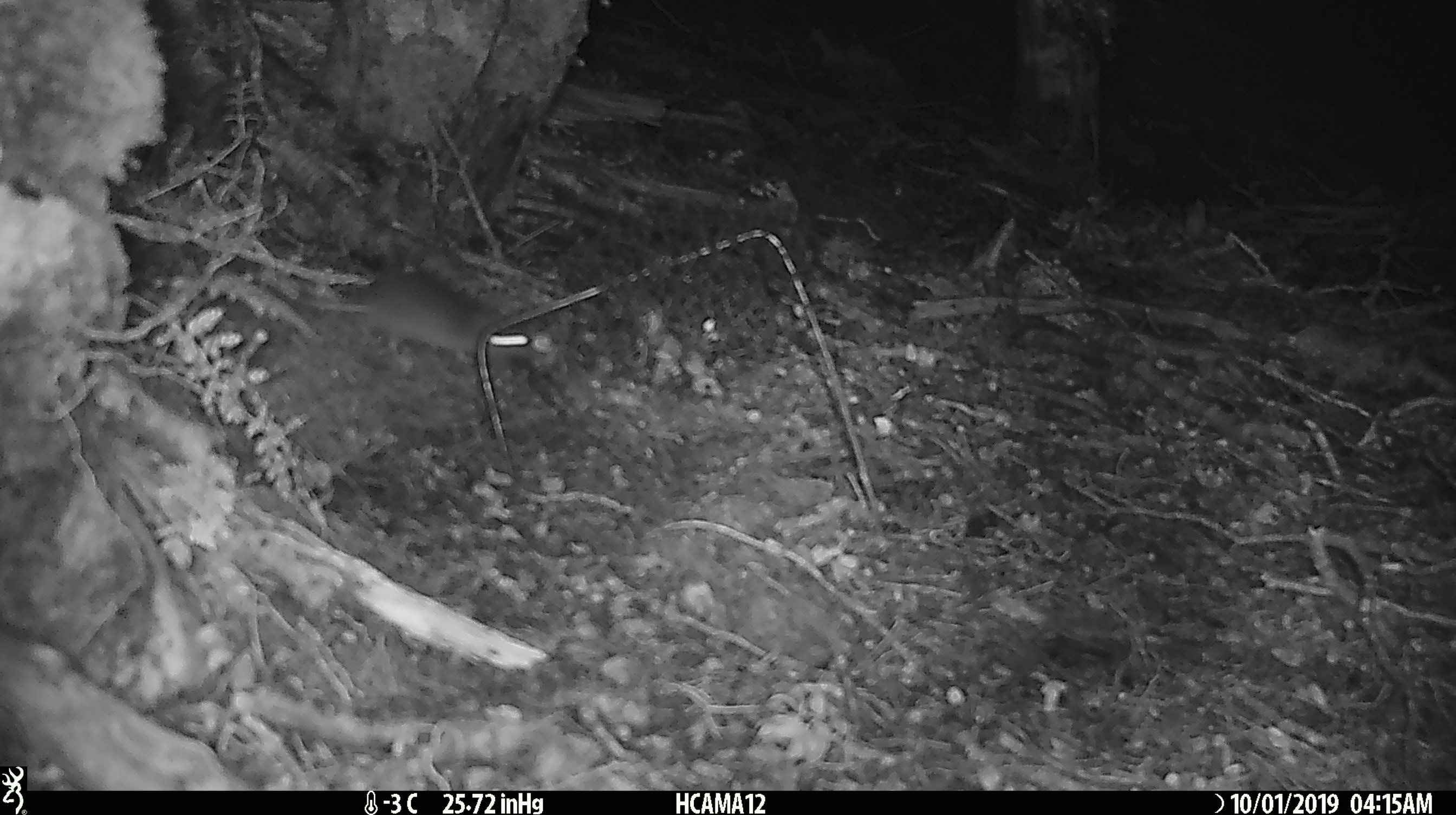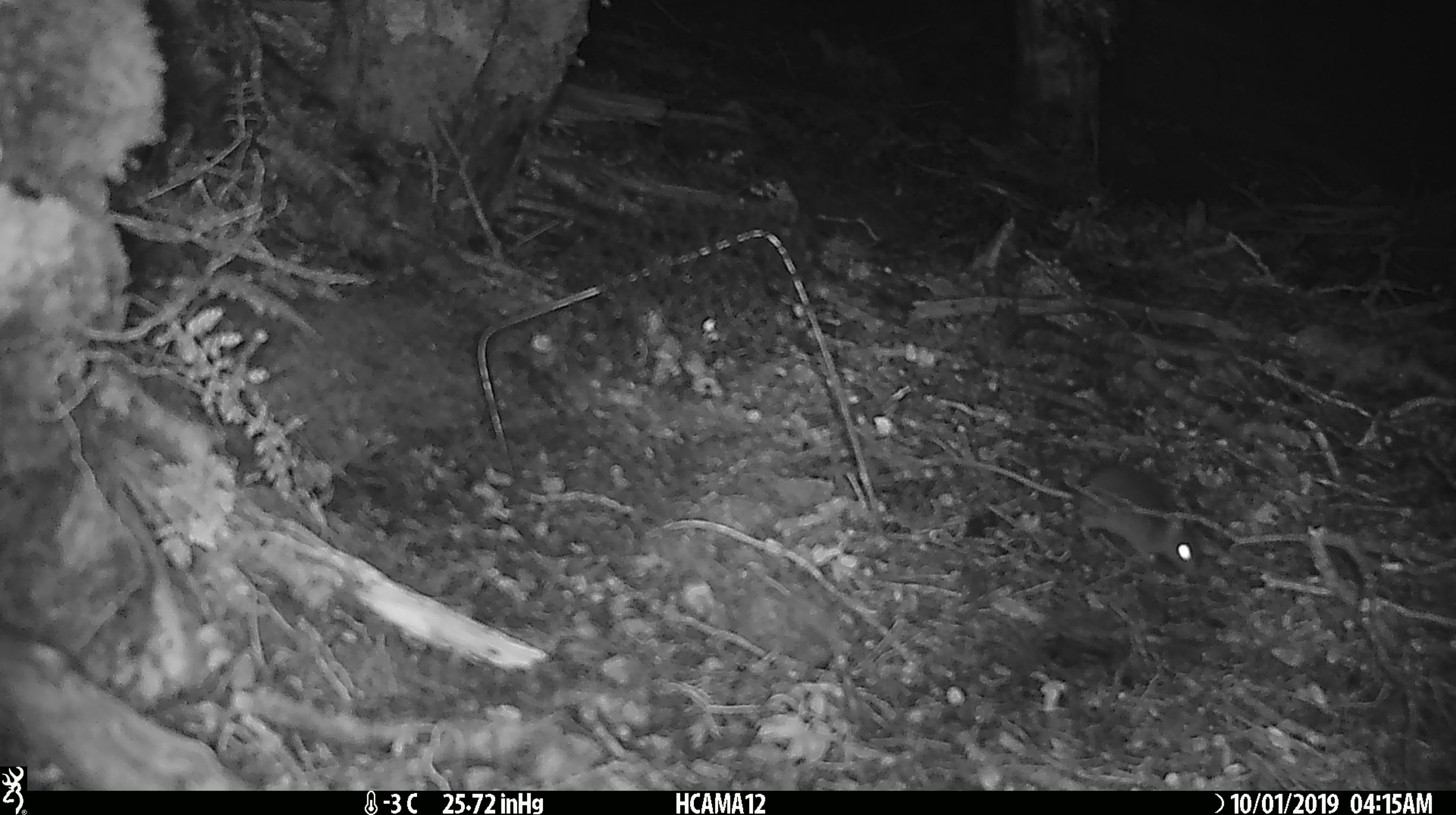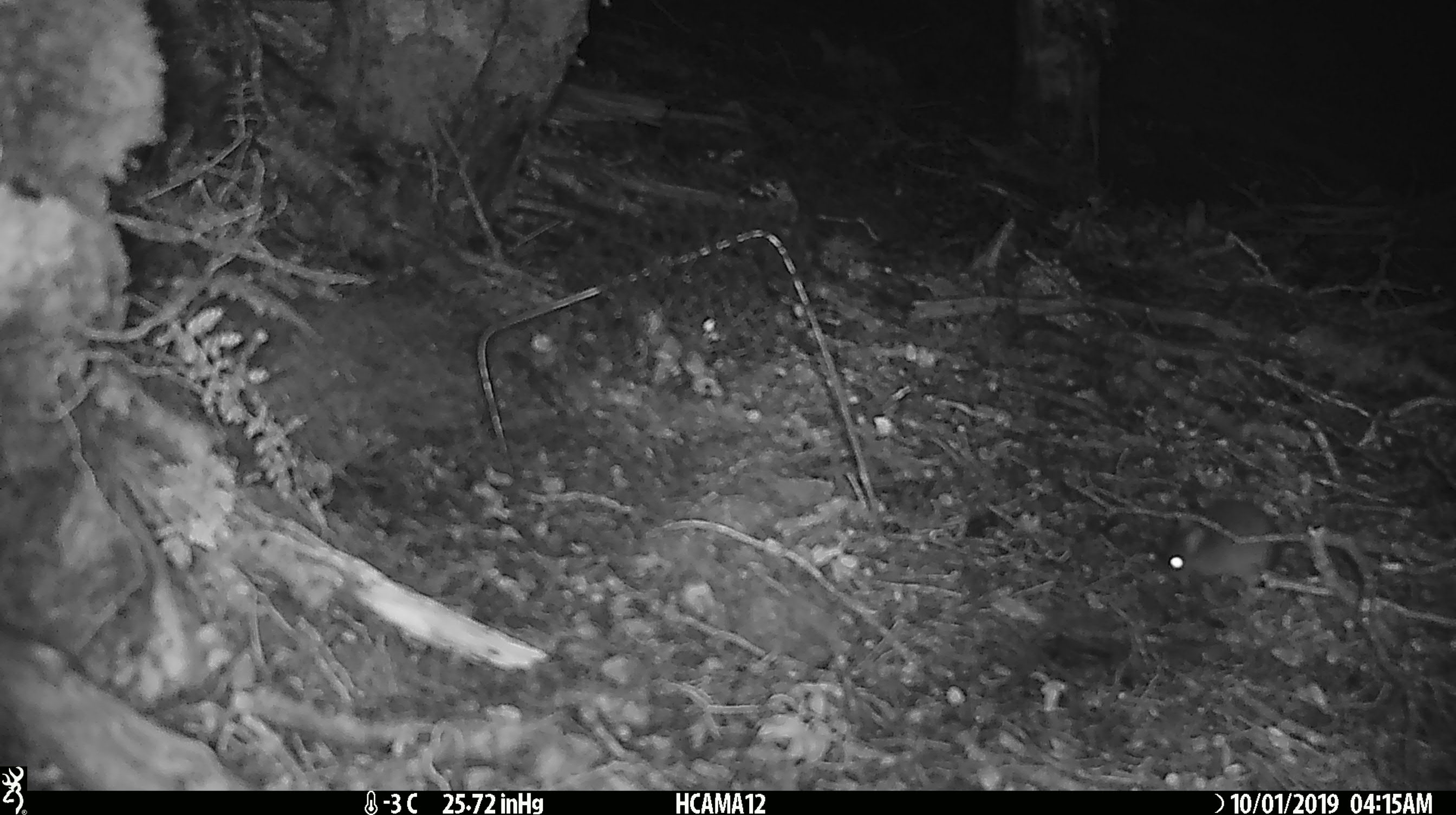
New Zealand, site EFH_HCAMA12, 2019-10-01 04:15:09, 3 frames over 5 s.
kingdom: Animalia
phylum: Chordata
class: Mammalia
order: Rodentia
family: Muridae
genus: Mus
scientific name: Mus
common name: mouse